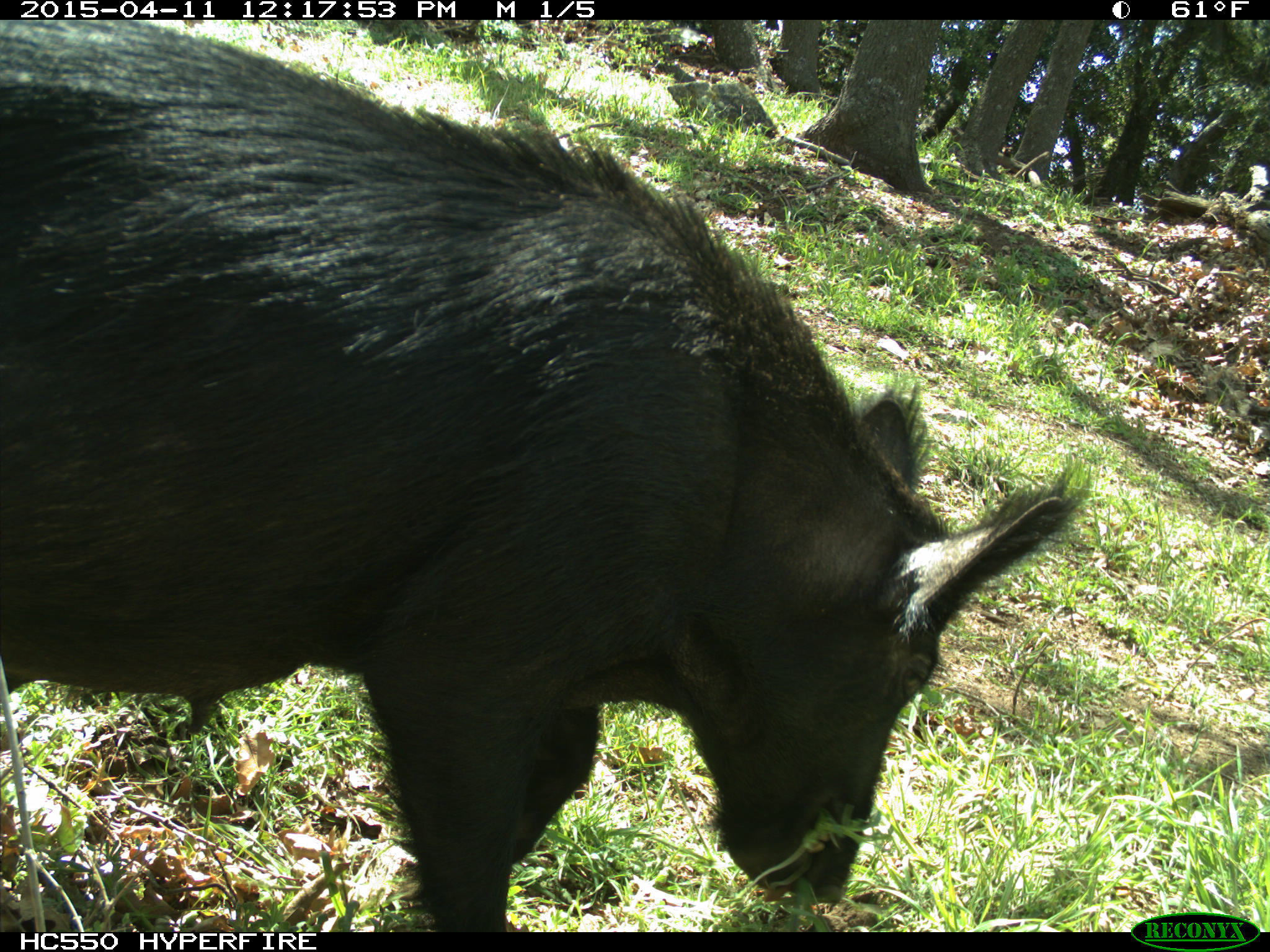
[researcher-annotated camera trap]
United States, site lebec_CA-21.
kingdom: Animalia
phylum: Chordata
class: Mammalia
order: Artiodactyla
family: Suidae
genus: Sus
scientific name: Sus scrofa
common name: wild boar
Sus scrofa (wild boar).